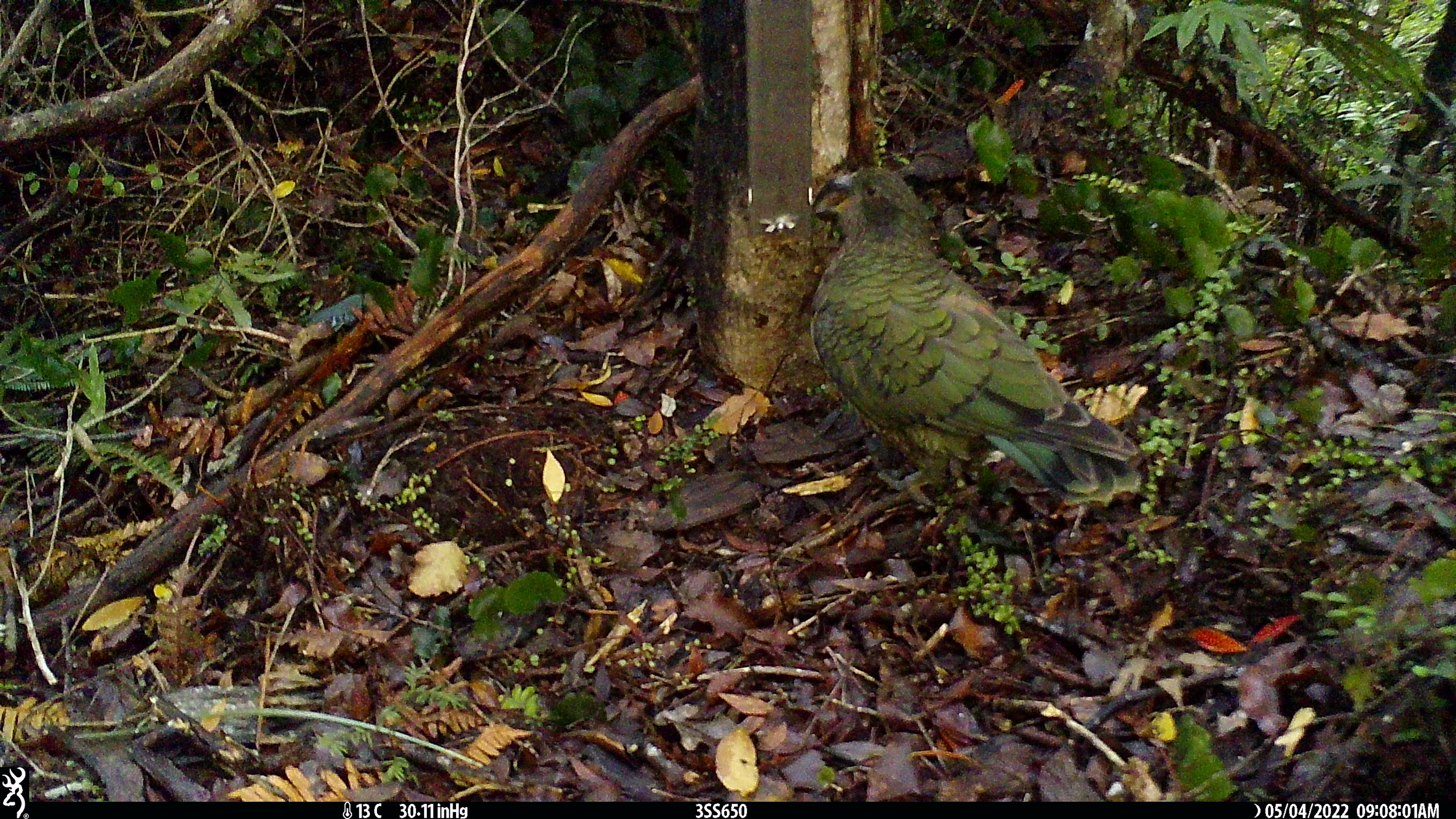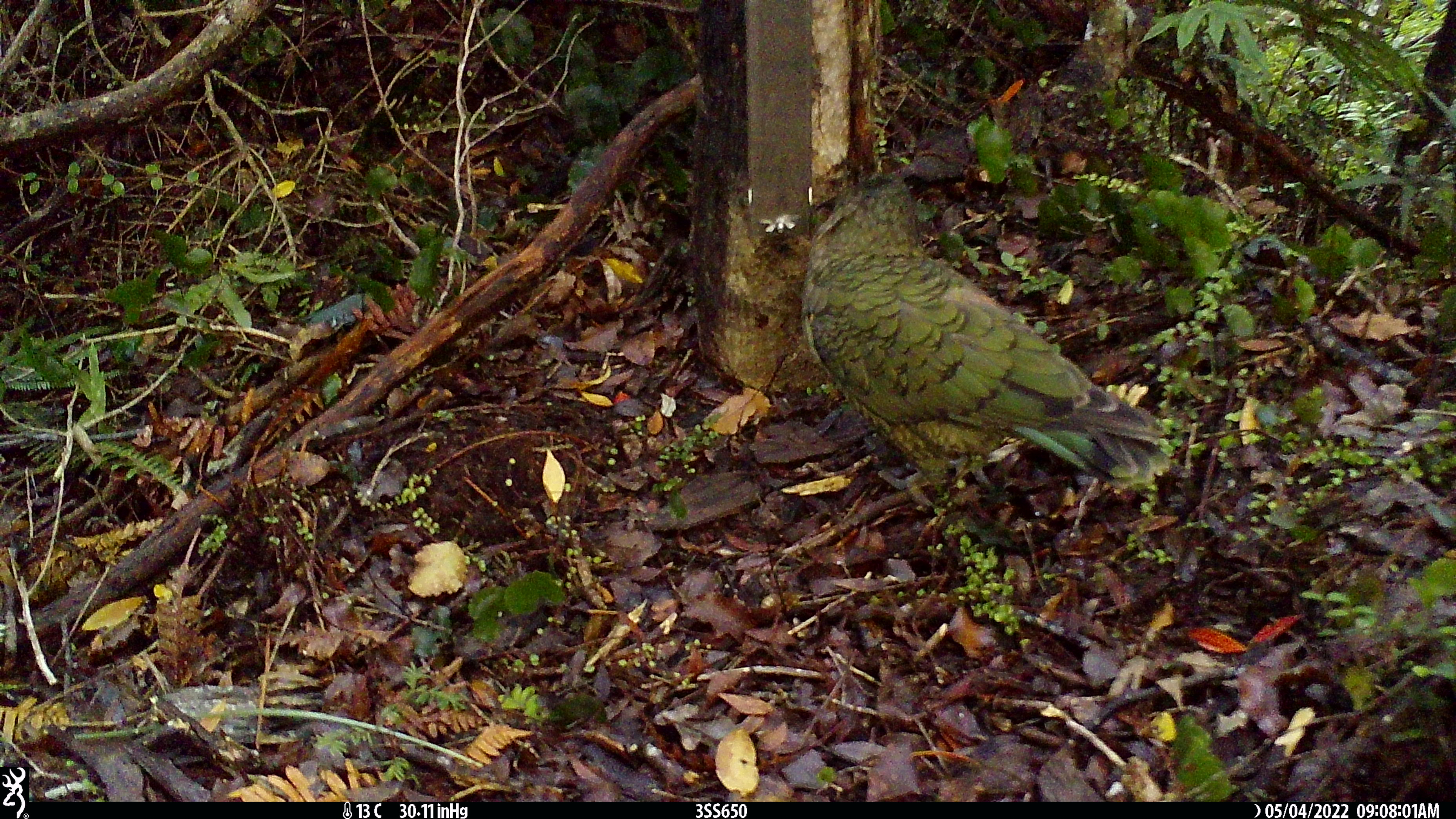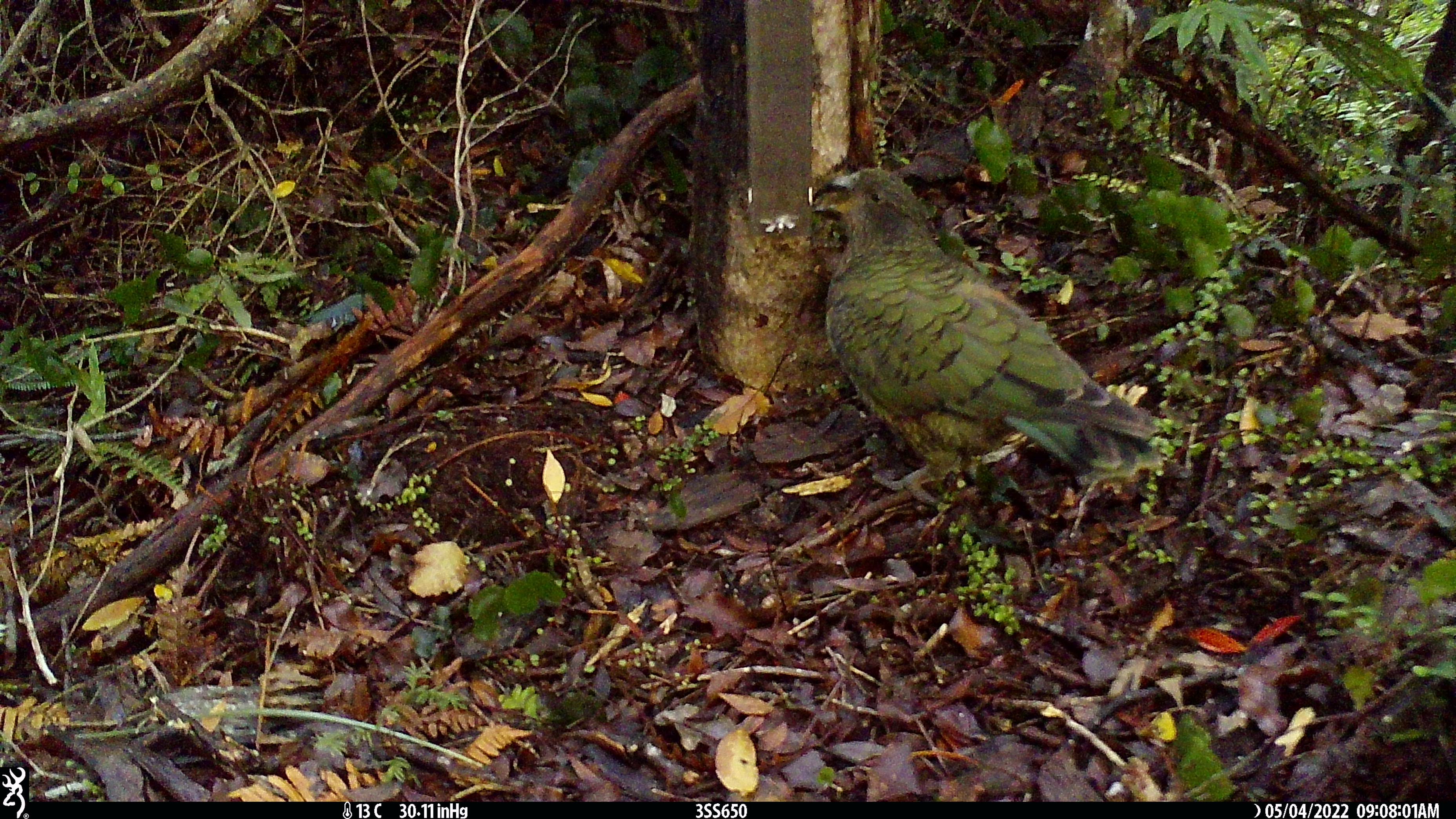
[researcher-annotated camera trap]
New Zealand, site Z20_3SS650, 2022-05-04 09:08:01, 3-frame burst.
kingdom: Animalia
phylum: Chordata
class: Aves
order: Psittaciformes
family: Strigopidae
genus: Nestor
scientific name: Nestor notabilis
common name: kea